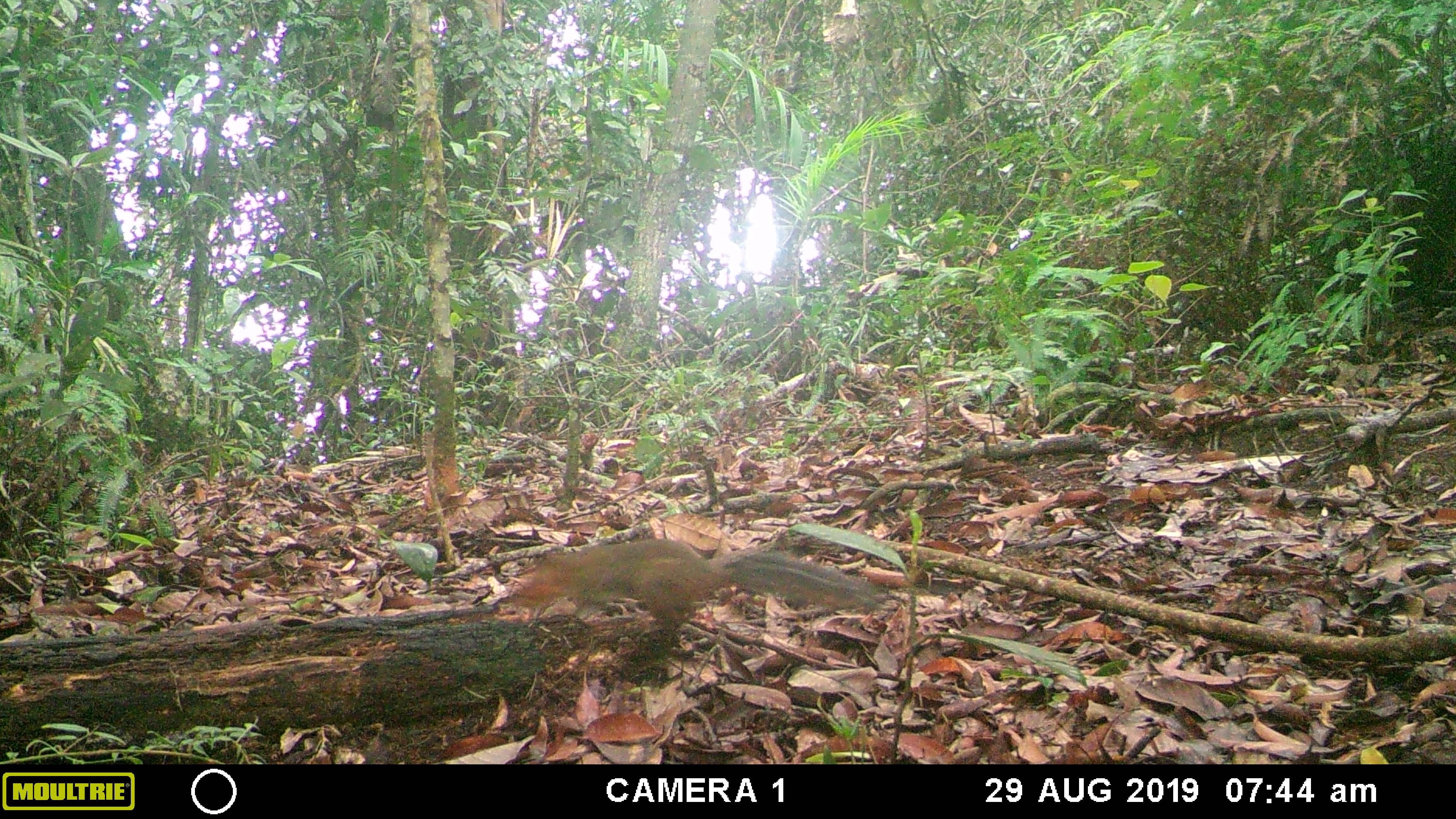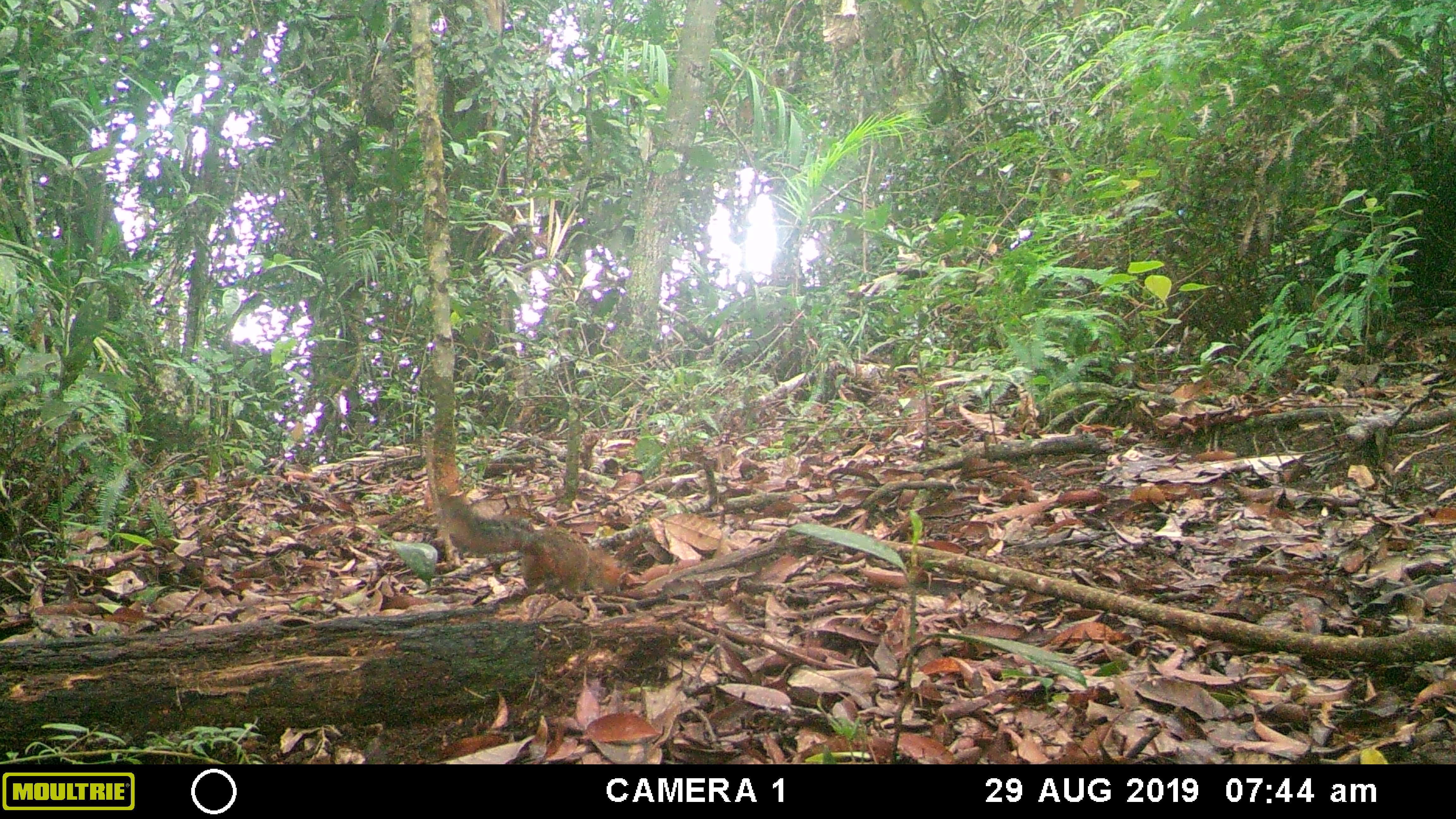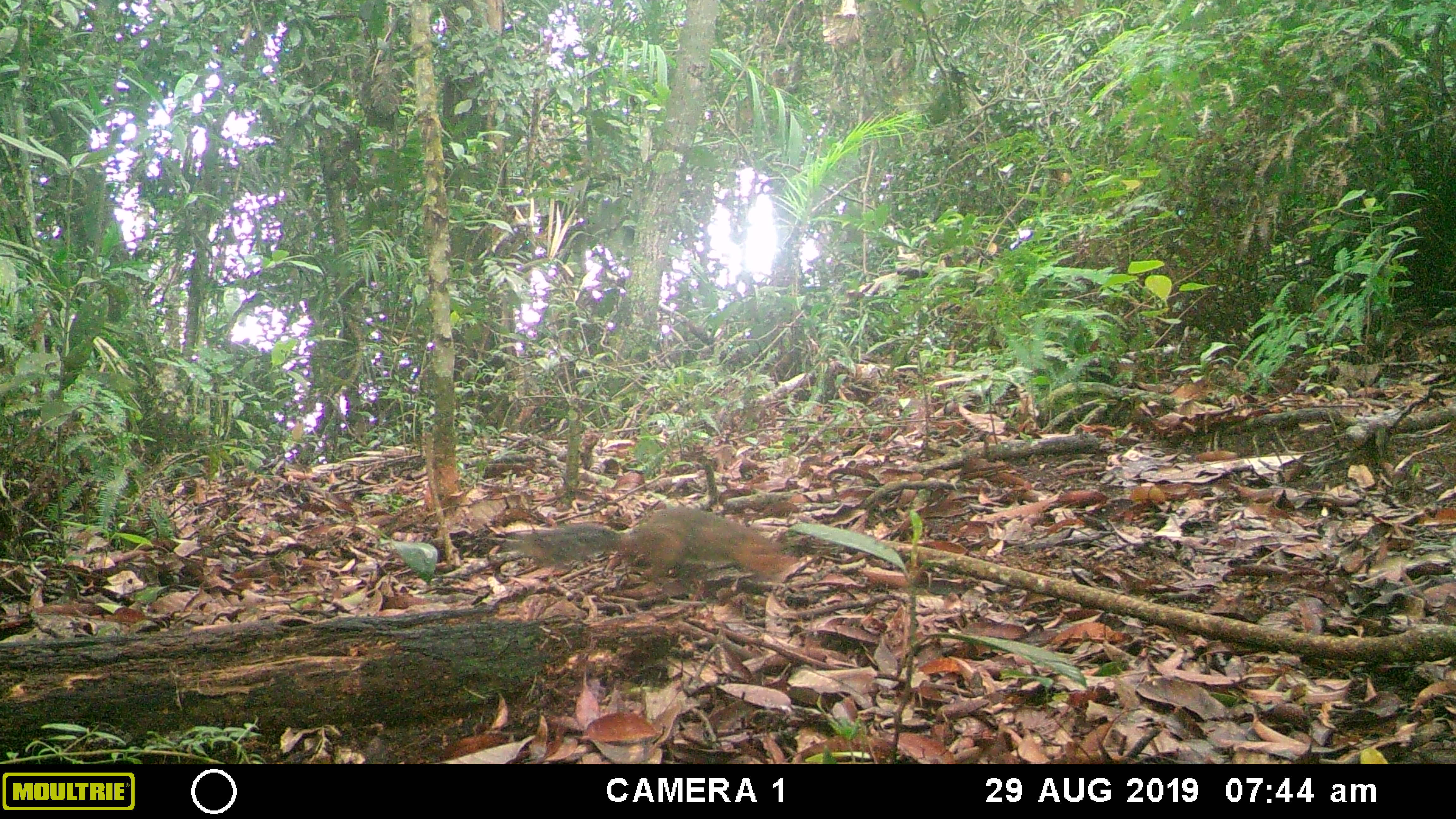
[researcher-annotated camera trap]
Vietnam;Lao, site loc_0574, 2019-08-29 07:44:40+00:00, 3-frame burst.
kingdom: Animalia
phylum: Chordata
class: Mammalia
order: Rodentia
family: Sciuridae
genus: Dremomys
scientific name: Dremomys rufigenis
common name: red-cheeked squirrel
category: red cheeked squirrel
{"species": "red cheeked squirrel (red-cheeked squirrel) (Dremomys rufigenis)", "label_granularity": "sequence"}